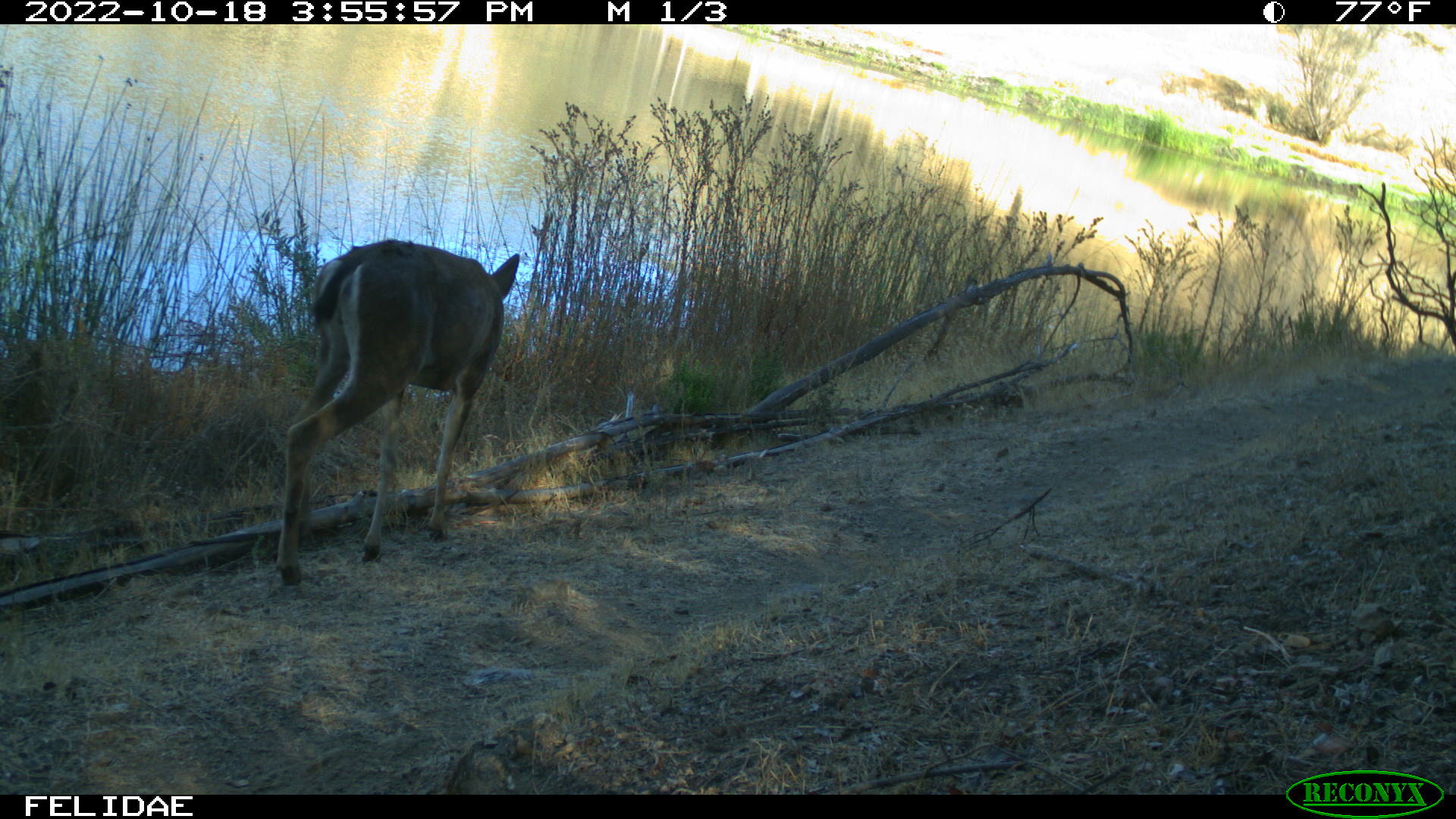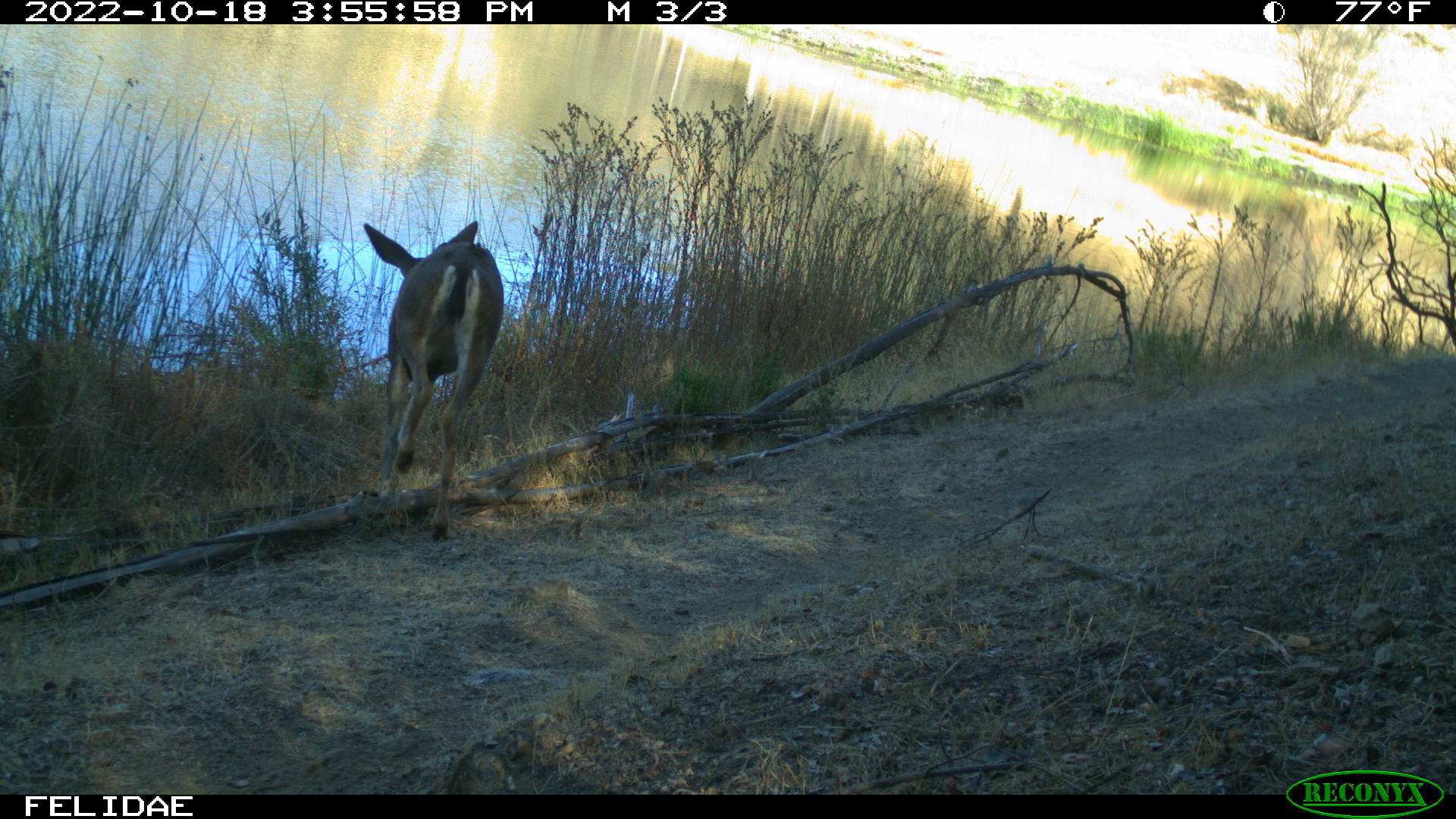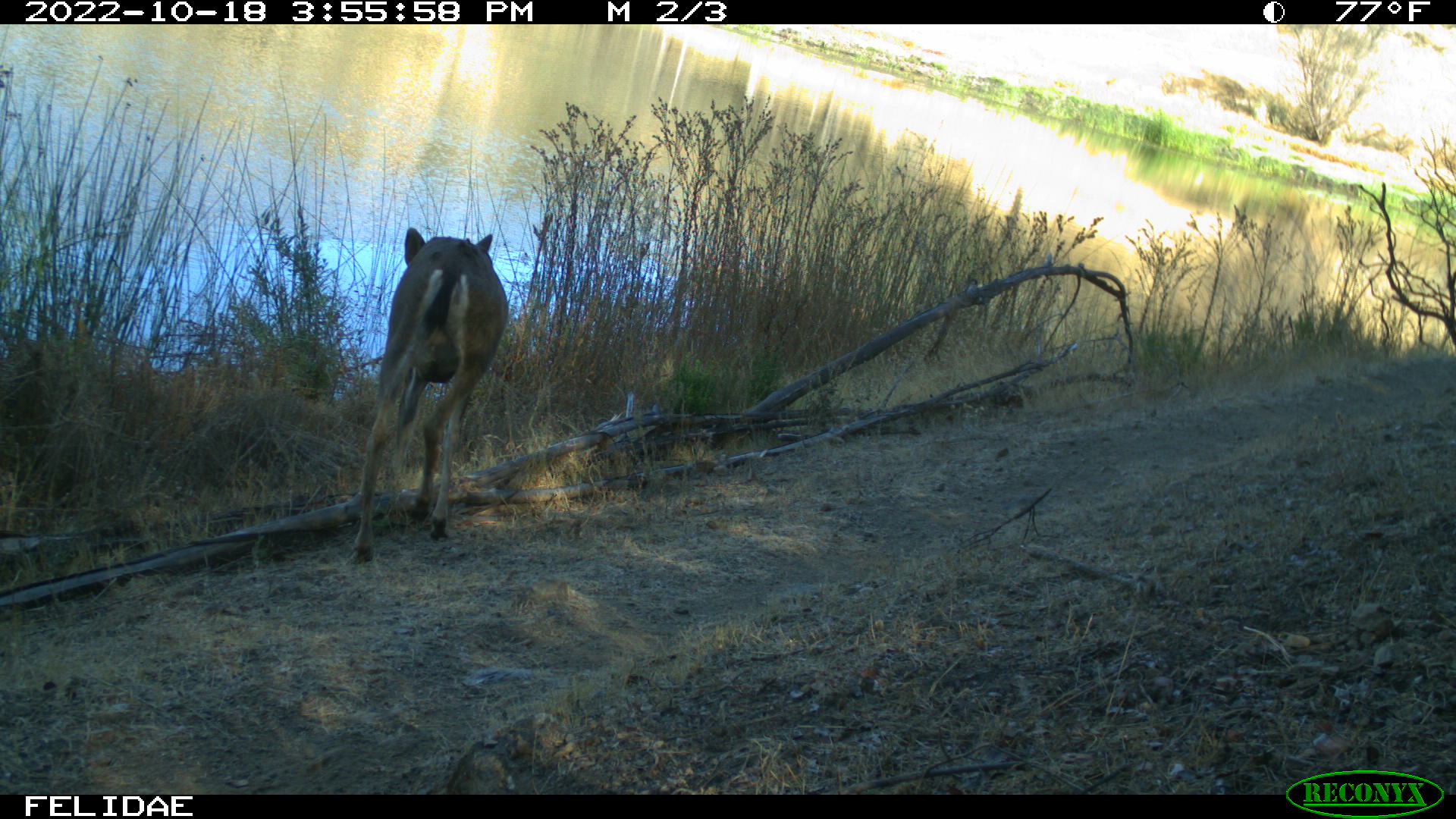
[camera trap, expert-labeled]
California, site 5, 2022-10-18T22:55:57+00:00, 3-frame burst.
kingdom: Animalia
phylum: Chordata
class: Mammalia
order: Artiodactyla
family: Cervidae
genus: Odocoileus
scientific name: Odocoileus hemionus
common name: mule deer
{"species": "mule deer (Odocoileus hemionus)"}